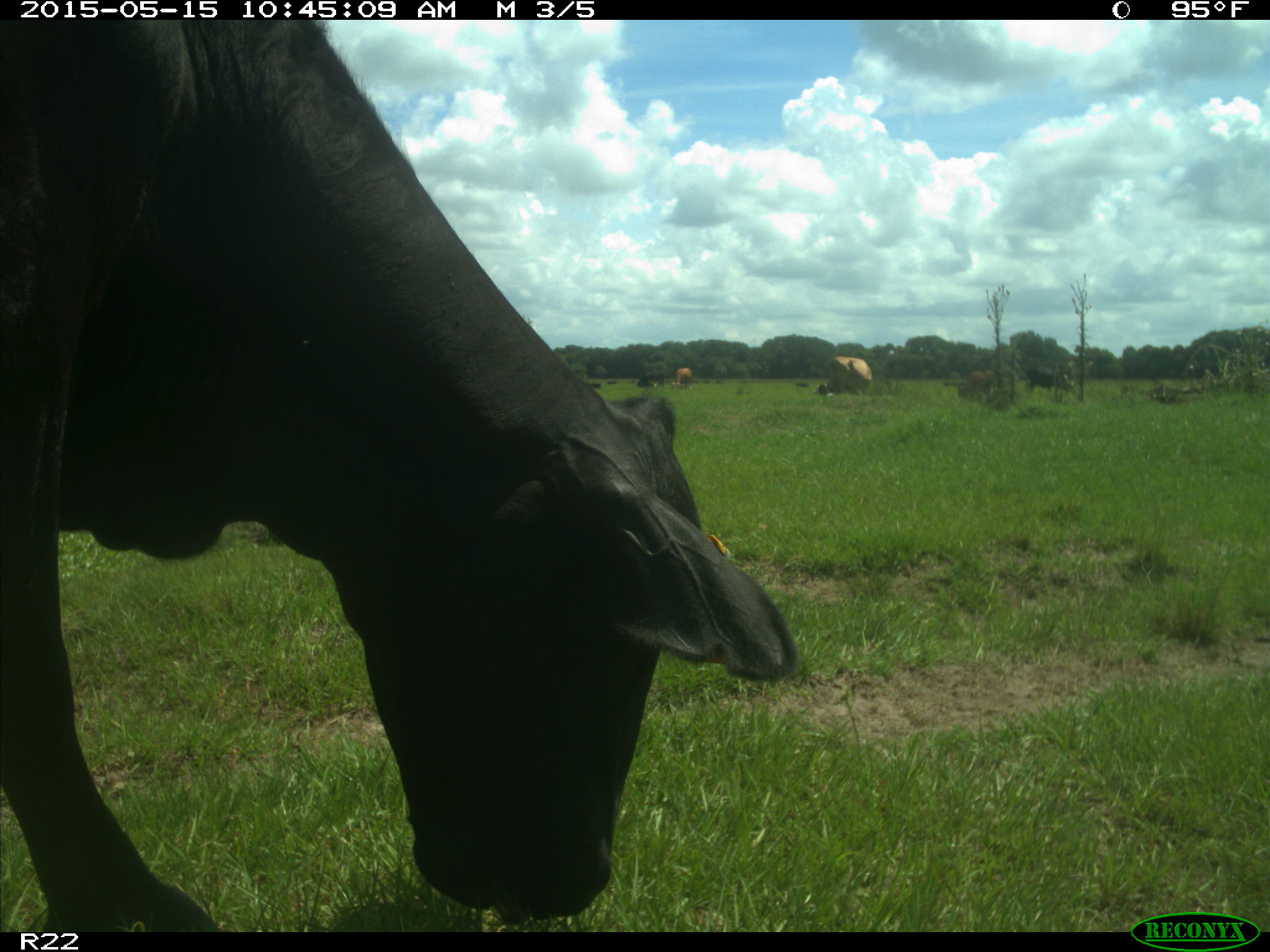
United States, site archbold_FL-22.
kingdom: Animalia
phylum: Chordata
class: Mammalia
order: Artiodactyla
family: Bovidae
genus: Bos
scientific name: Bos taurus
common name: domestic cow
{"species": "Bos taurus (domestic cow)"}